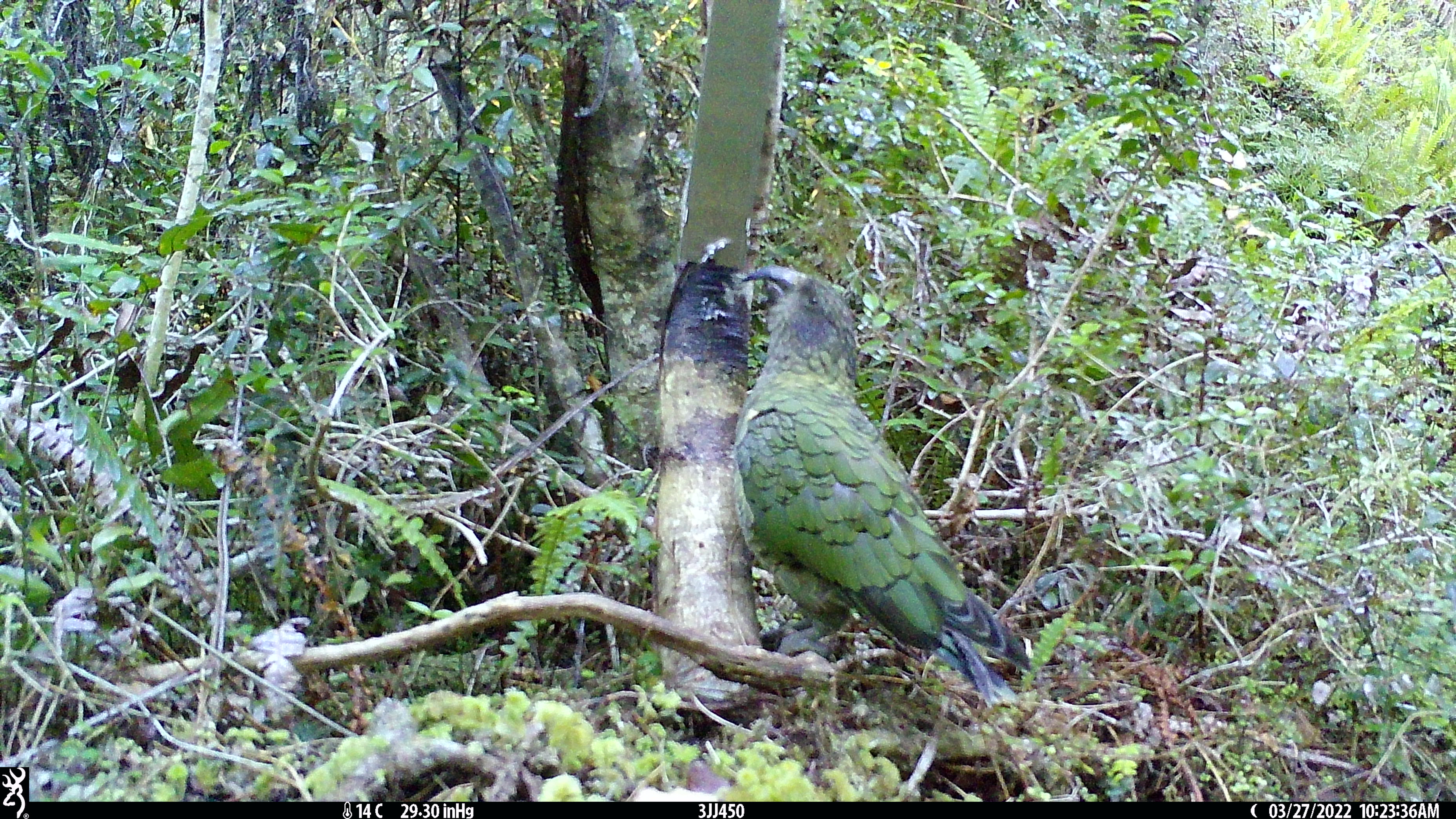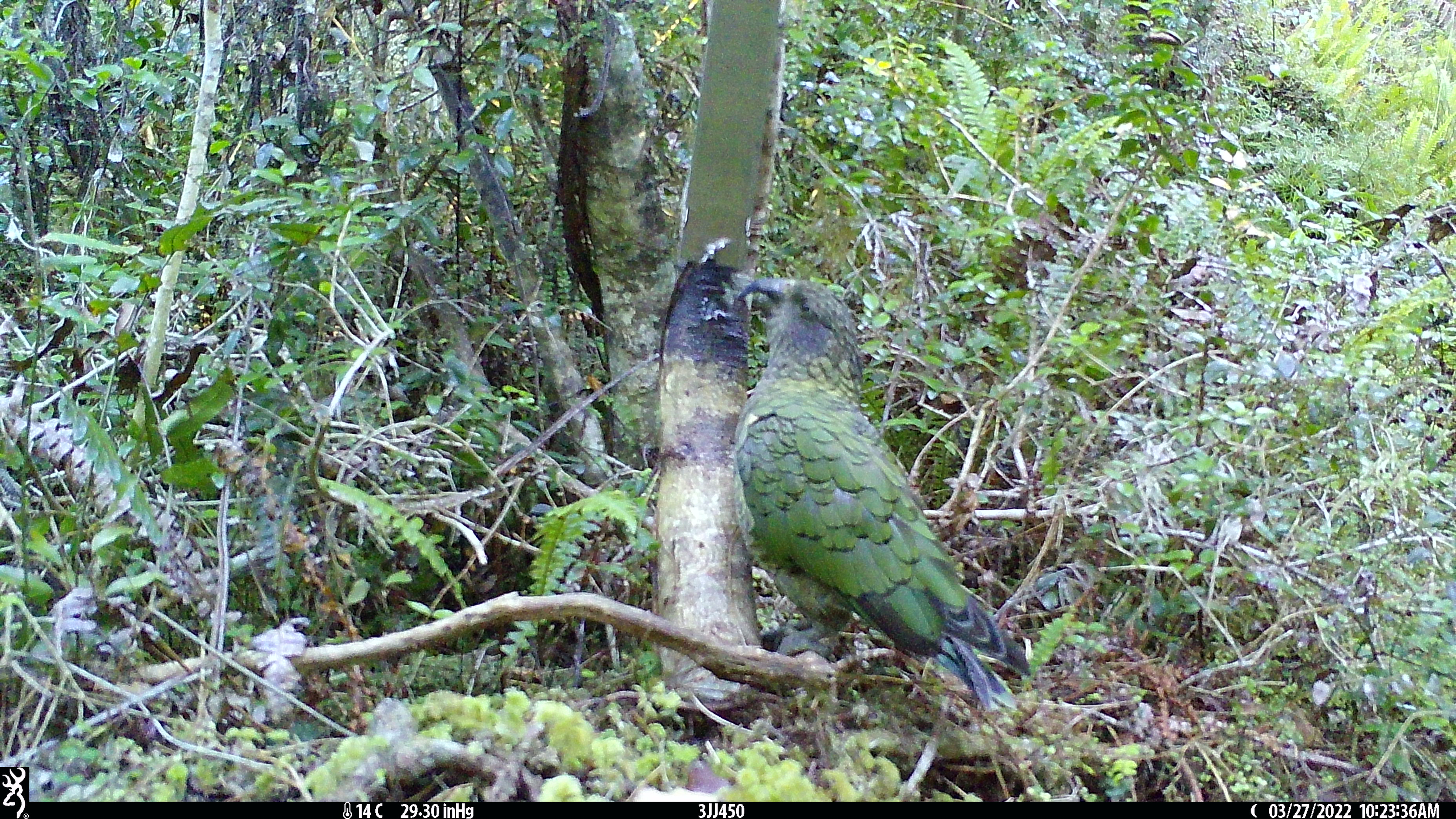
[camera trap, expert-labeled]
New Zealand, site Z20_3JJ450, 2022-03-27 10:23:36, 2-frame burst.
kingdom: Animalia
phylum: Chordata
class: Aves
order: Psittaciformes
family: Strigopidae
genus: Nestor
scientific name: Nestor notabilis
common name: kea